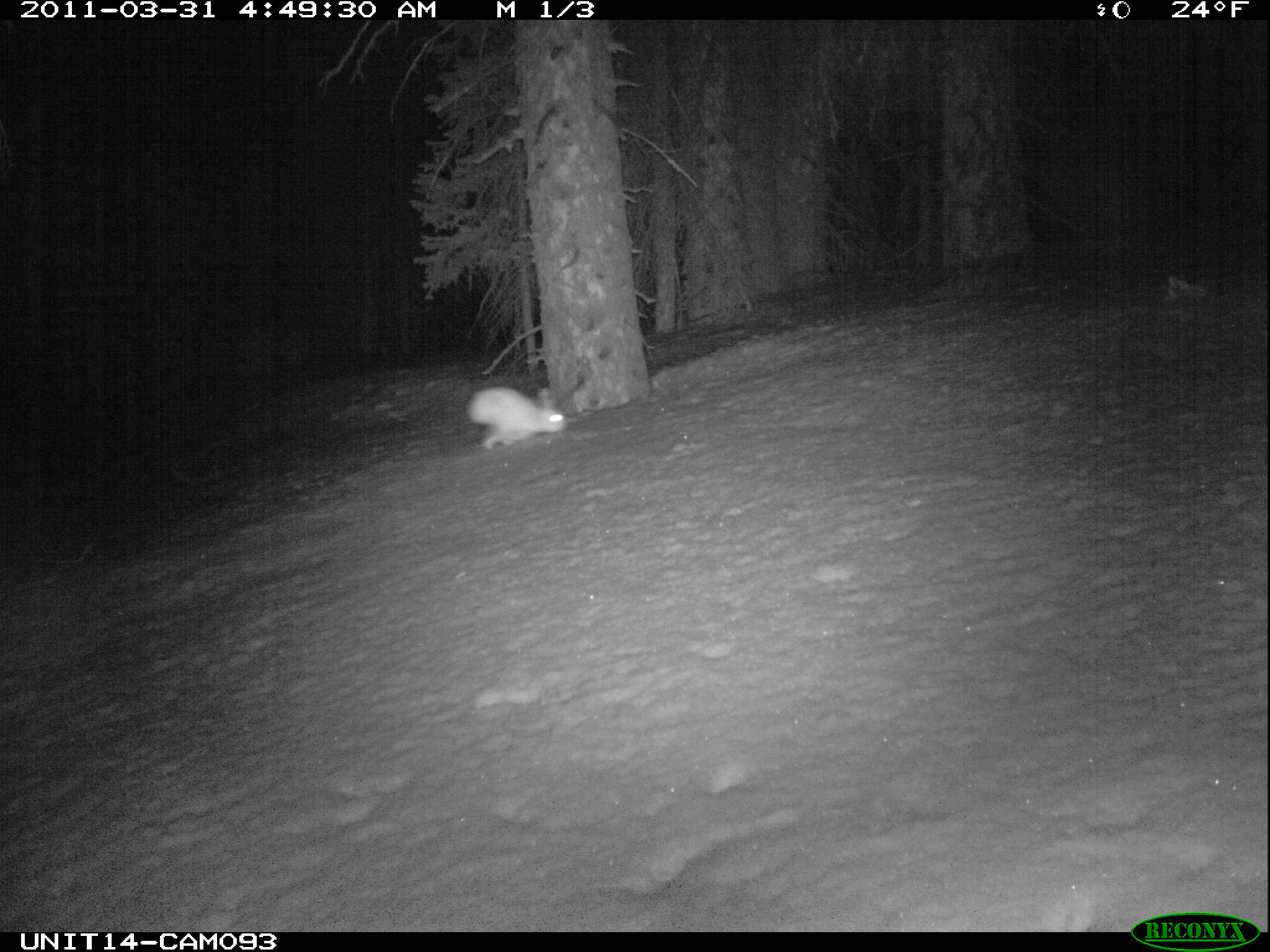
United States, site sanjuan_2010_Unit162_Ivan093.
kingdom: Animalia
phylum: Chordata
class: Mammalia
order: Lagomorpha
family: Leporidae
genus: Lepus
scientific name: Lepus americanus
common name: snowshoe hare